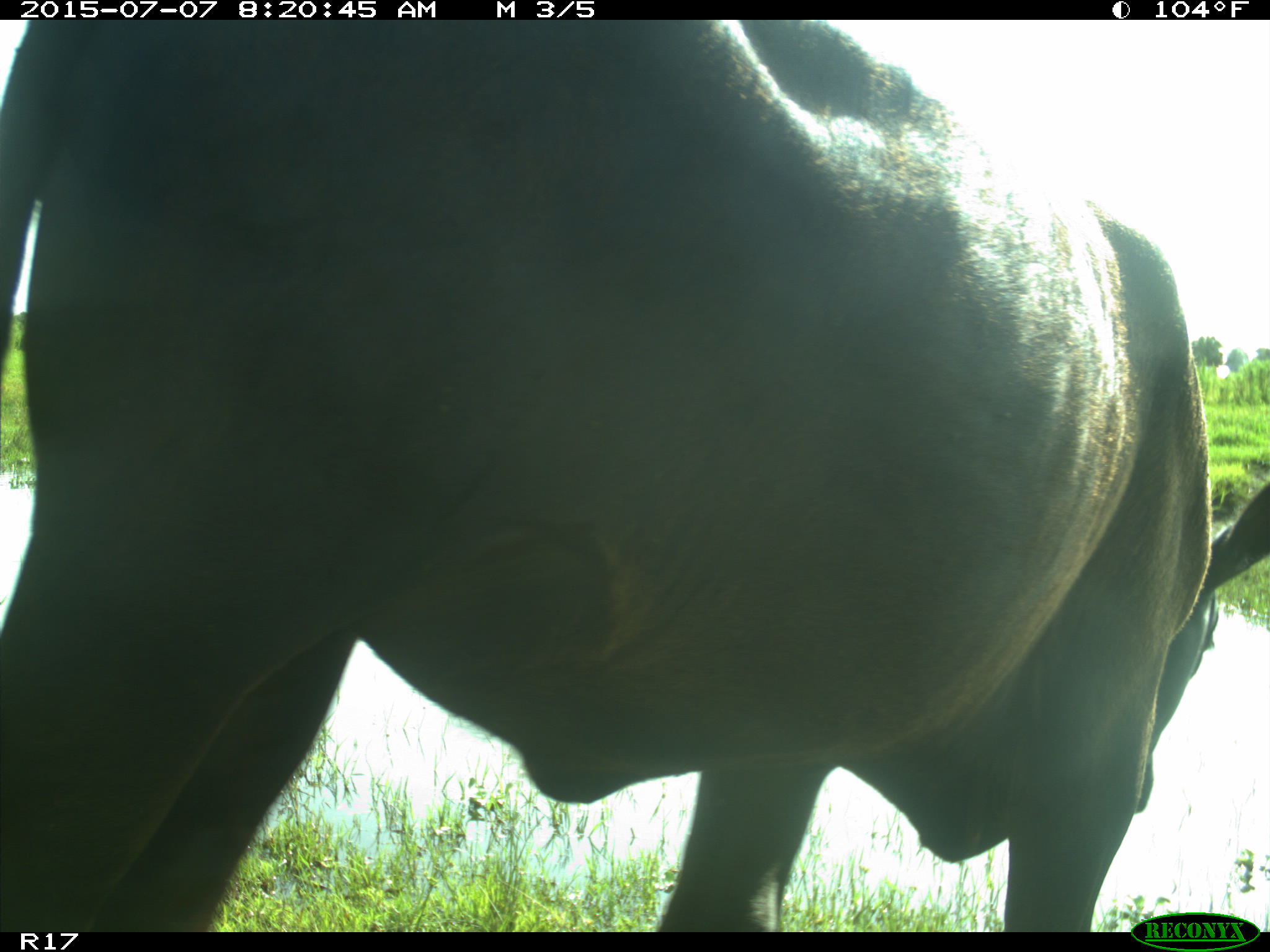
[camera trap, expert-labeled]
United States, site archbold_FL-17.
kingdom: Animalia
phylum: Chordata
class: Mammalia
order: Artiodactyla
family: Bovidae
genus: Bos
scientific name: Bos taurus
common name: domestic cow